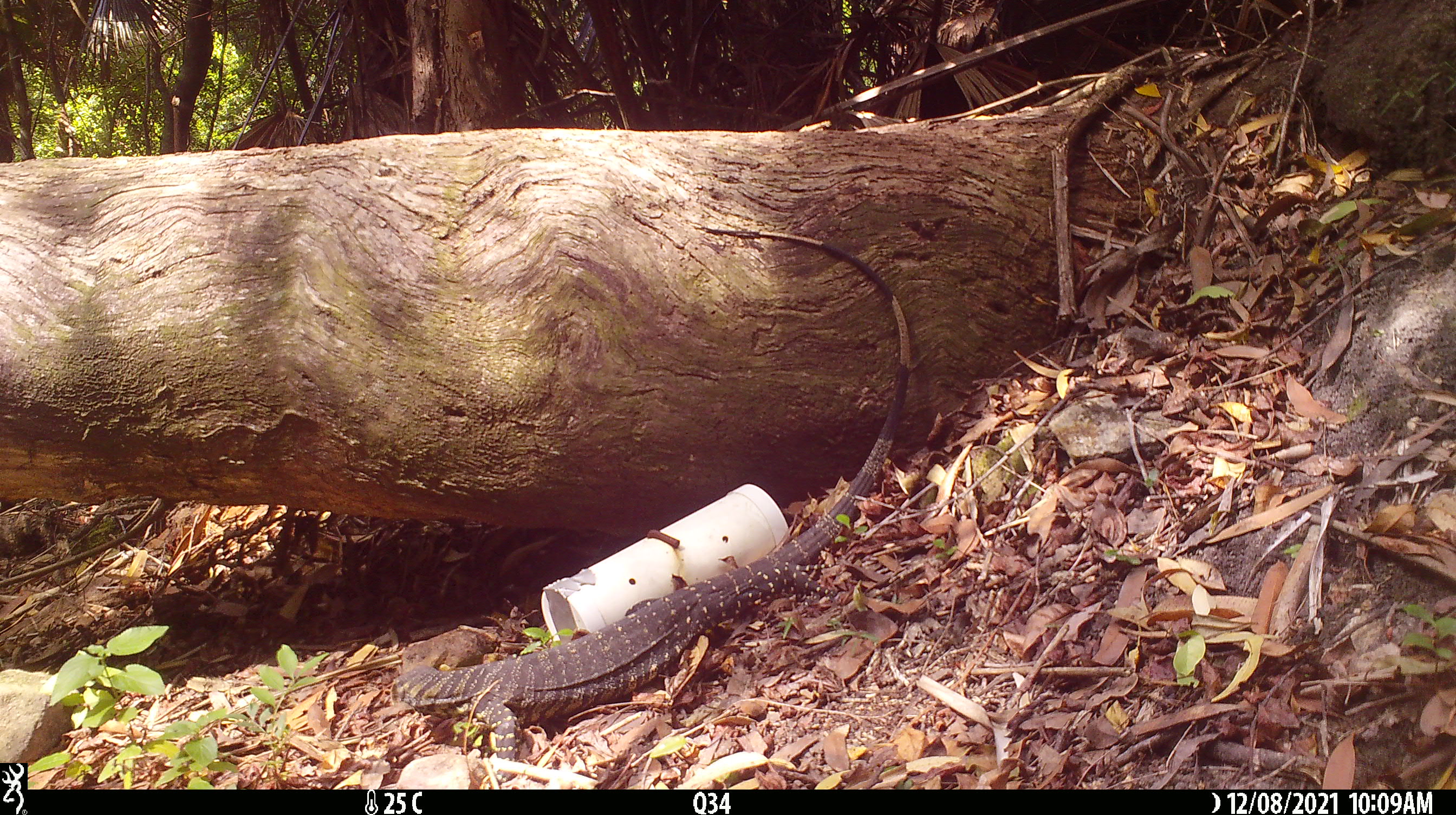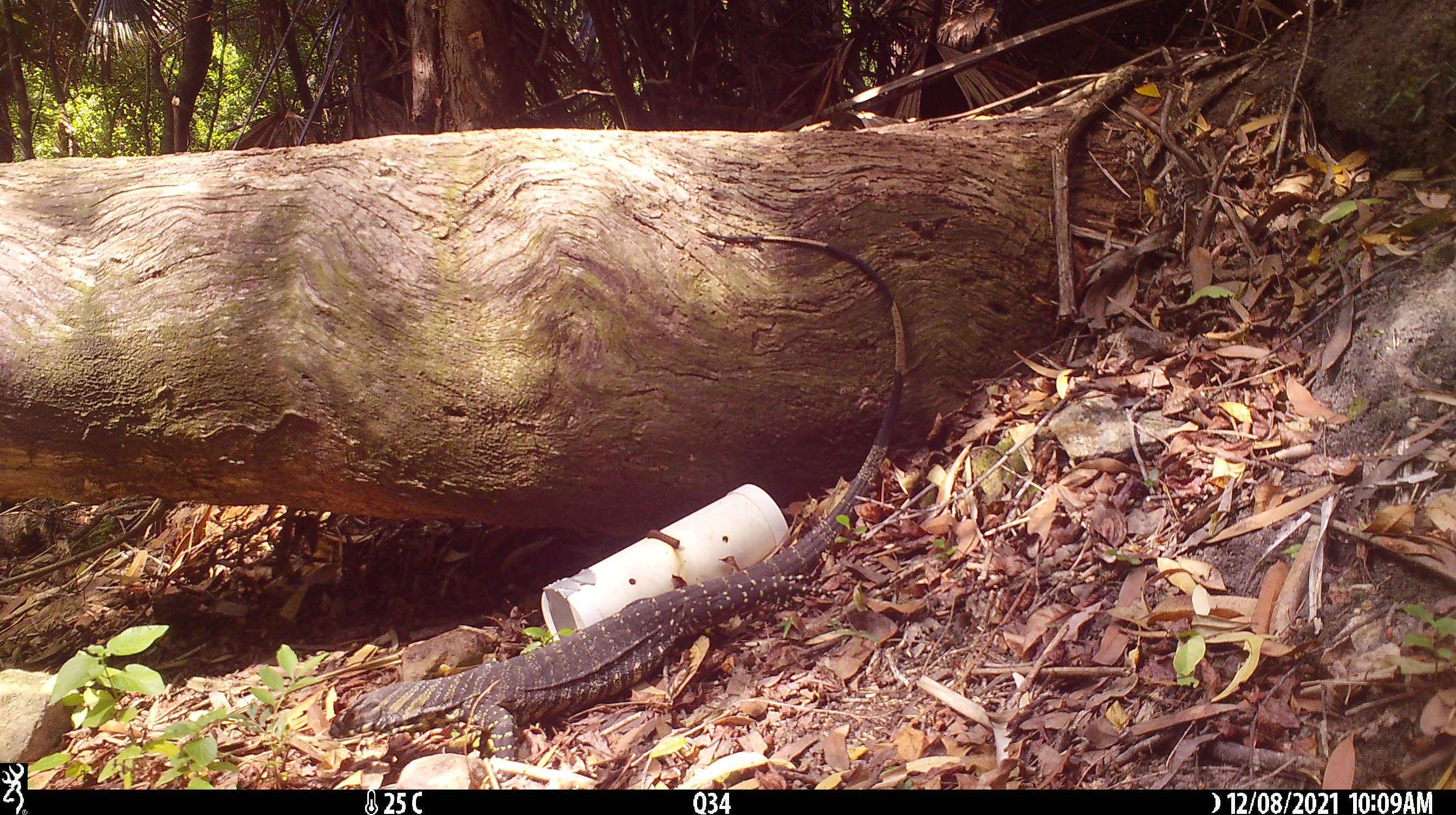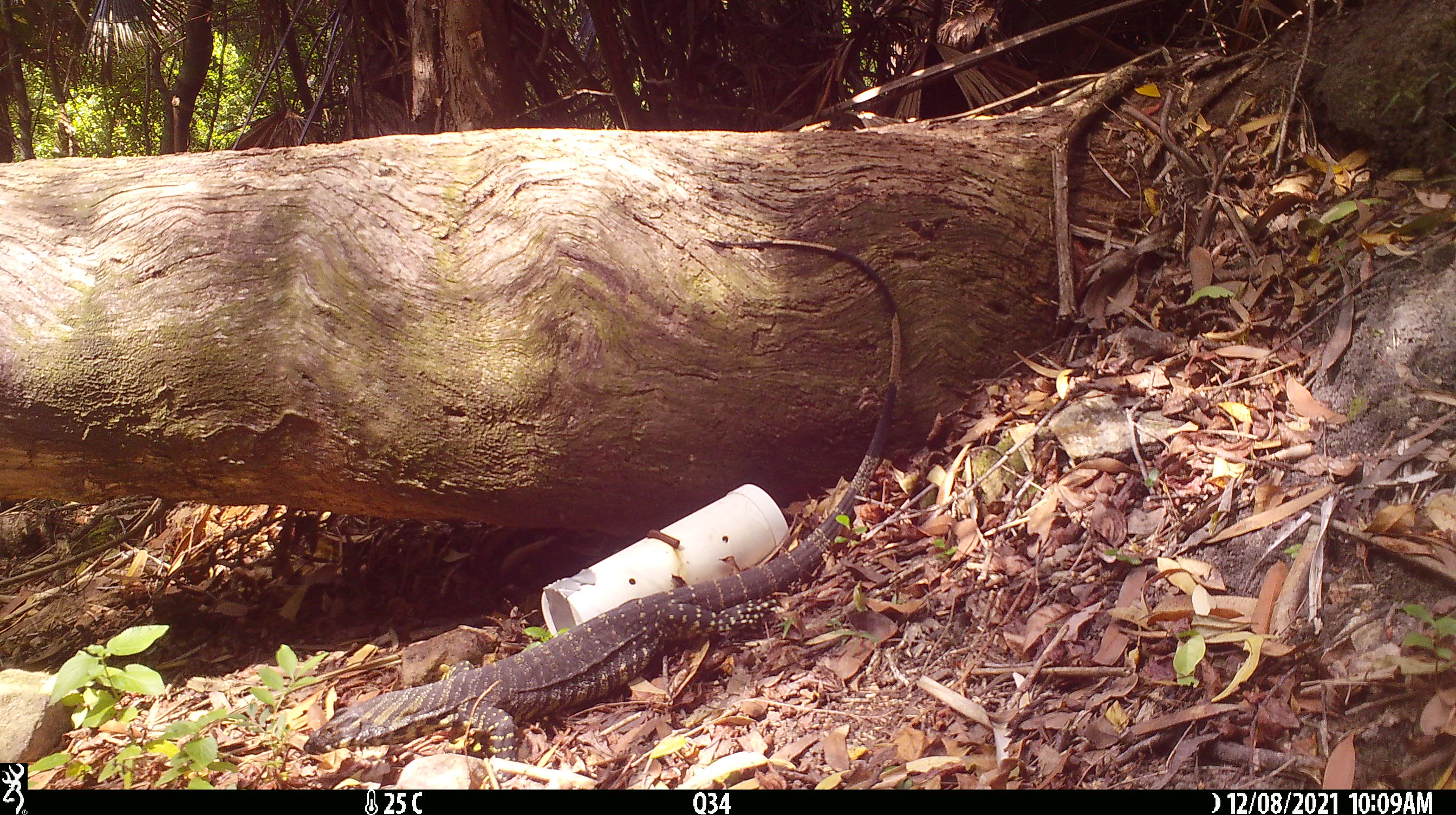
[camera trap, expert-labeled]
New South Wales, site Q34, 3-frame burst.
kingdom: Animalia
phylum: Chordata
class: Reptilia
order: Squamata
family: Varanidae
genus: Varanus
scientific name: Varanus varius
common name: lace monitor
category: goanna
Goanna (lace monitor) (Varanus varius).